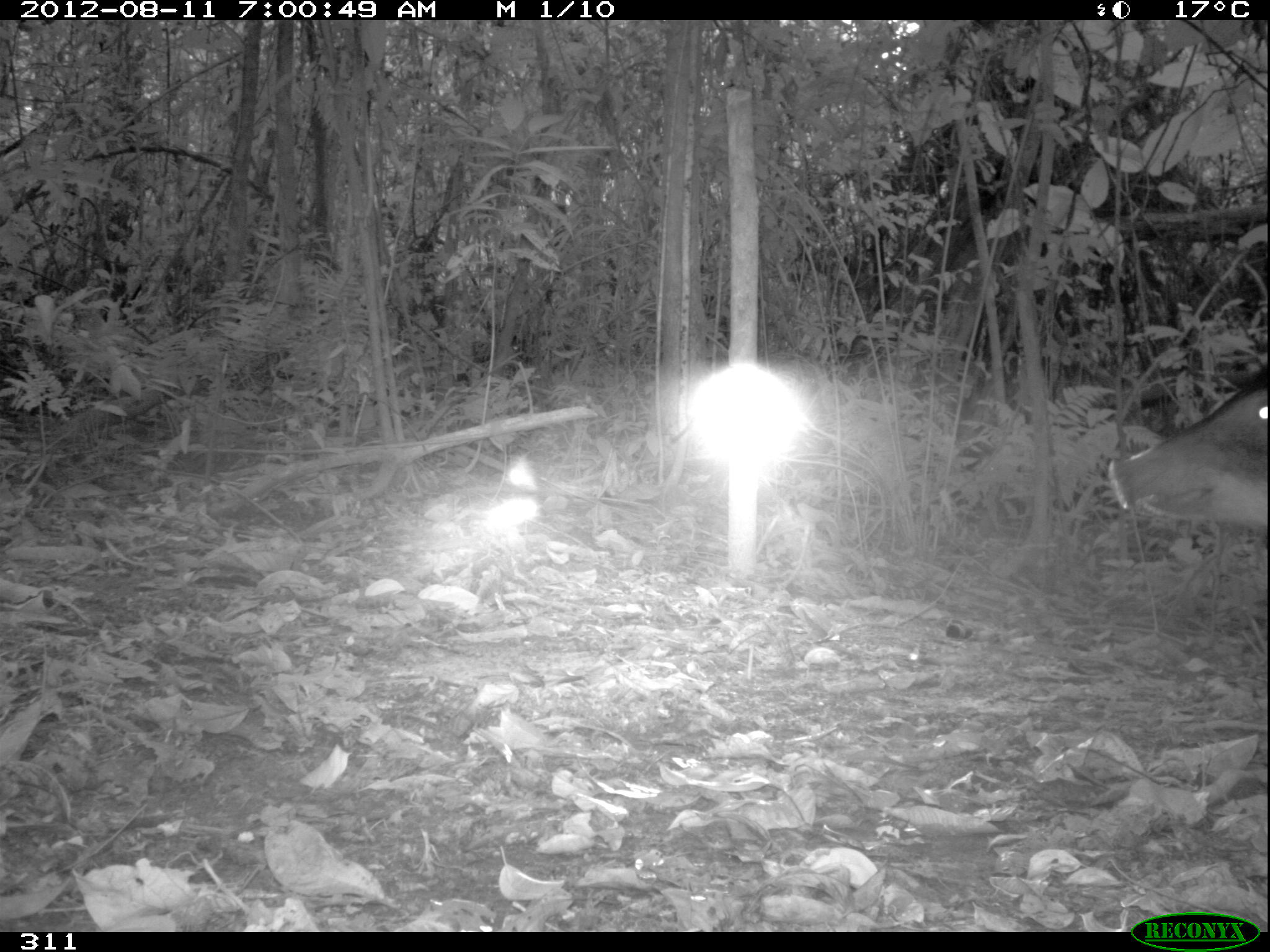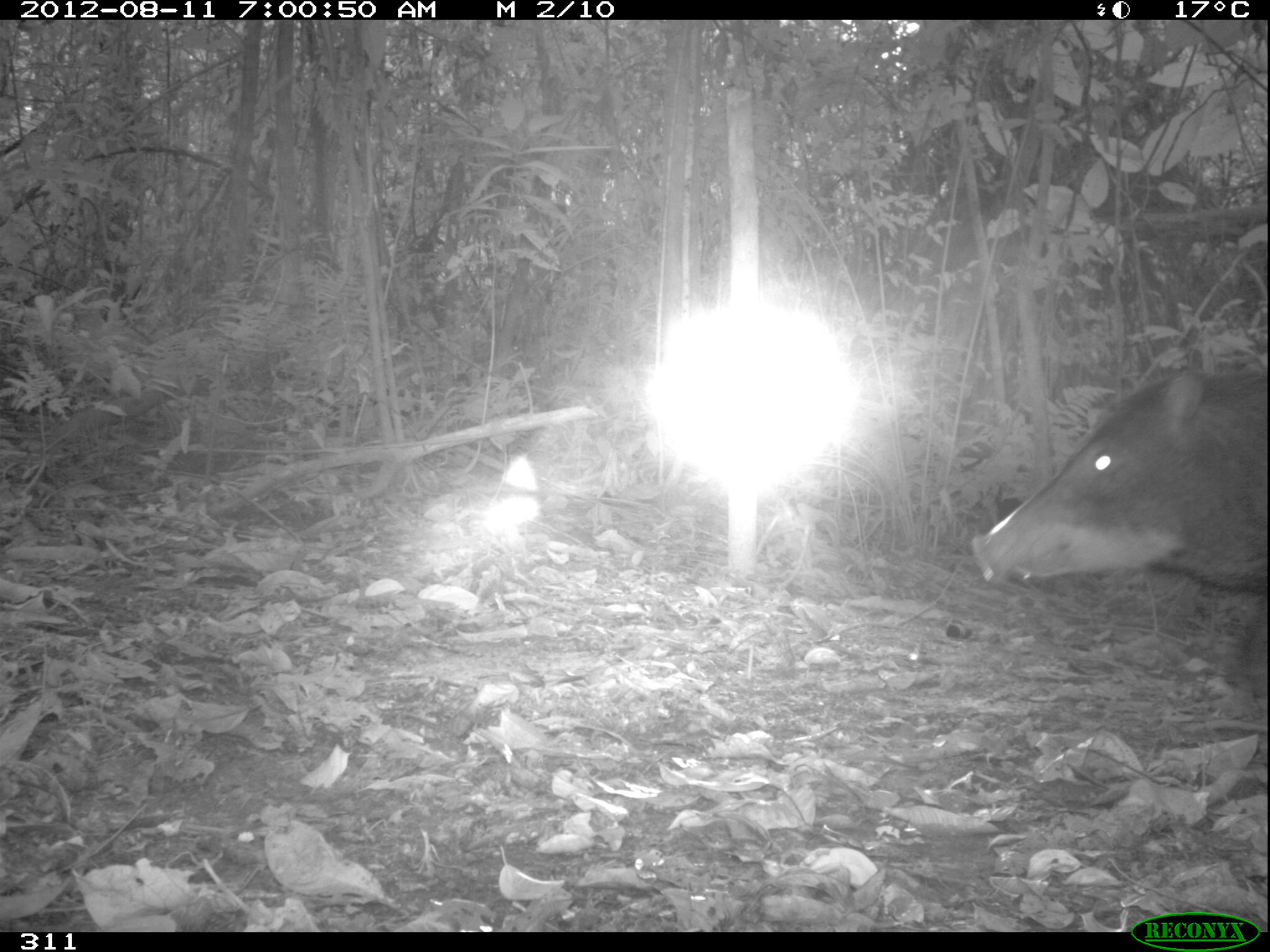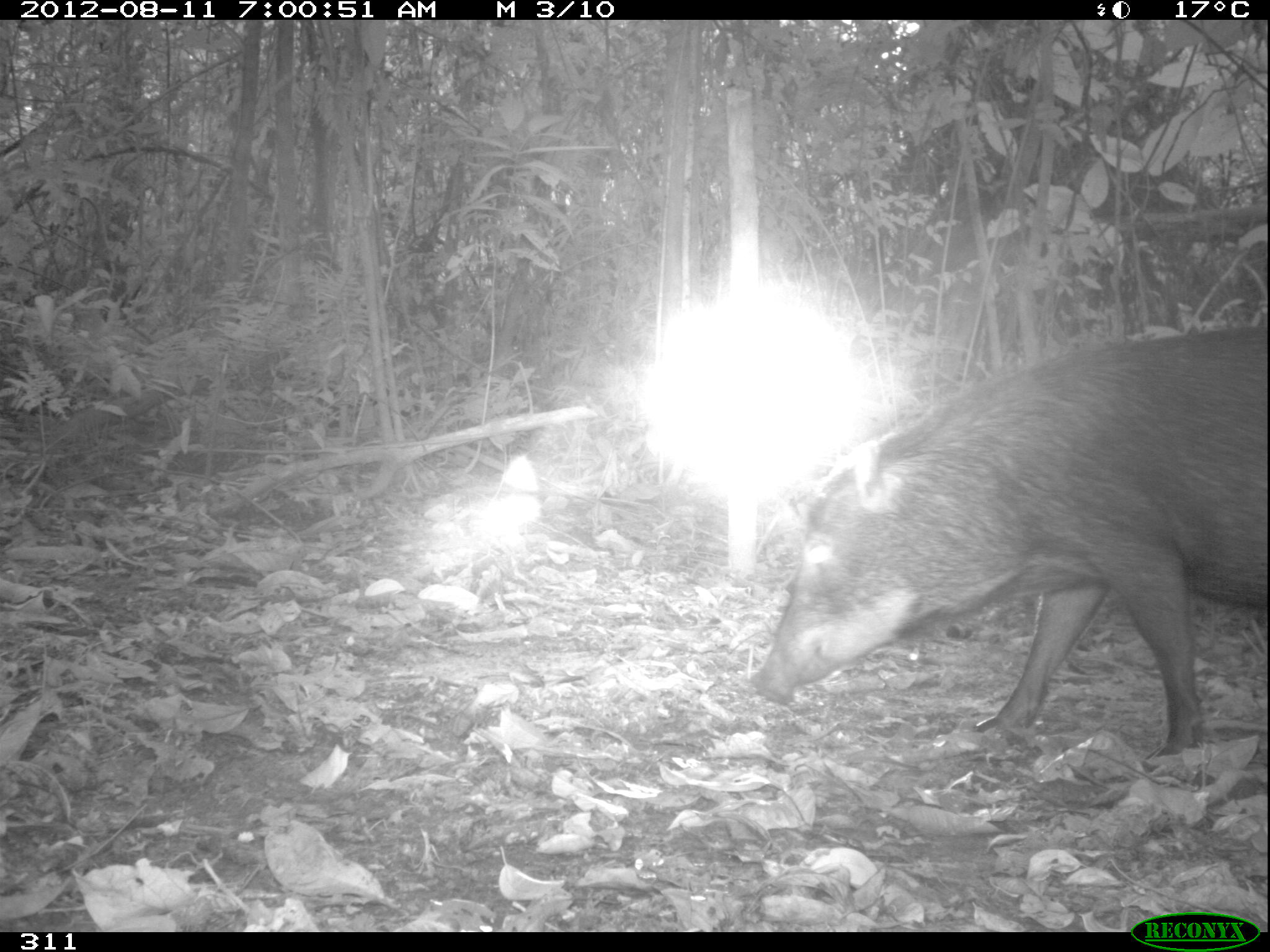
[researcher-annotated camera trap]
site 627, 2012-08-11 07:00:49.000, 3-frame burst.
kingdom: Animalia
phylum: Chordata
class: Mammalia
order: Artiodactyla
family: Tayassuidae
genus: Tayassu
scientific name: Tayassu pecari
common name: white-lipped peccary